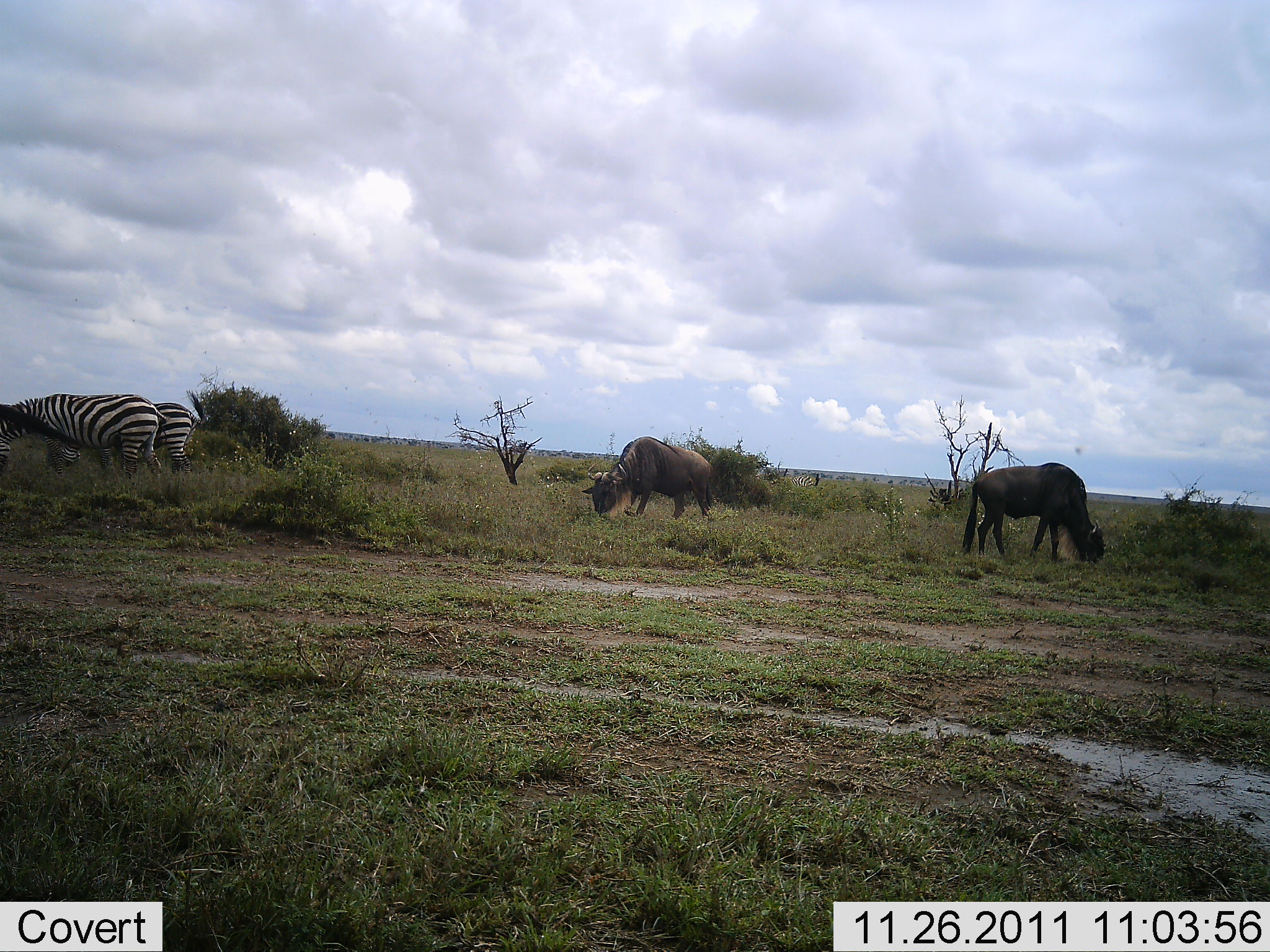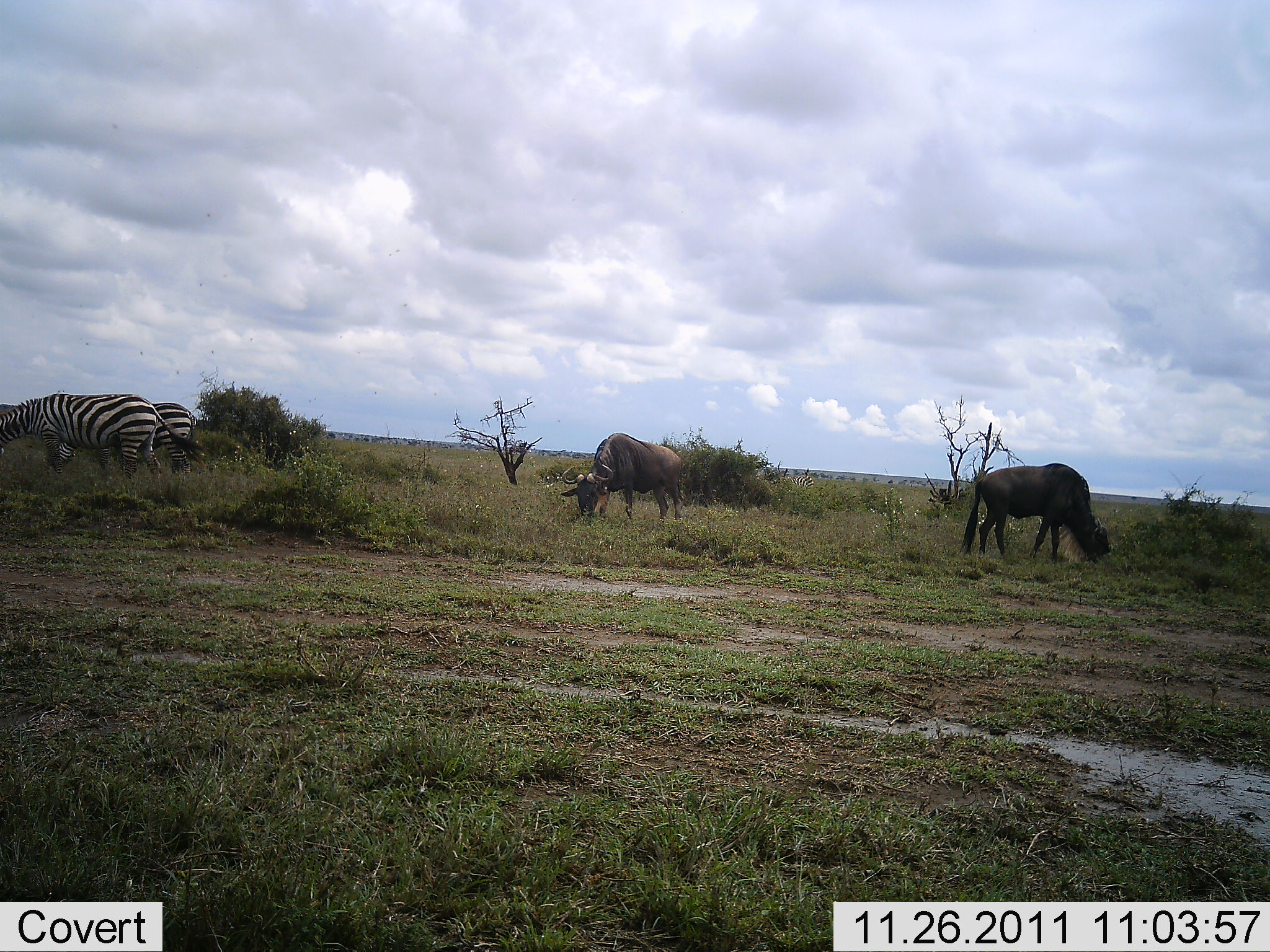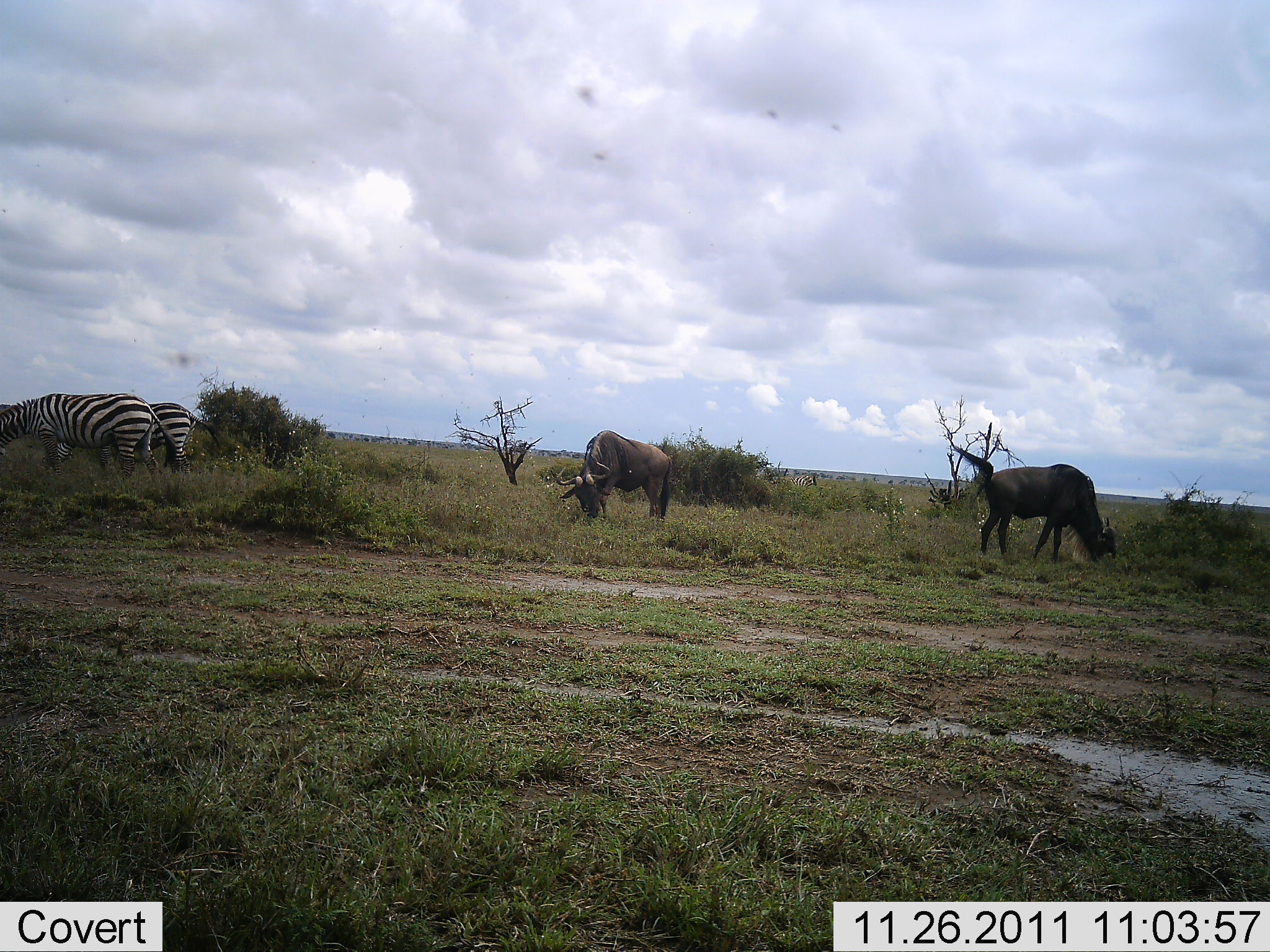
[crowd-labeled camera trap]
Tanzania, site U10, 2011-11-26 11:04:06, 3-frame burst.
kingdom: Animalia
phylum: Chordata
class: Mammalia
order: Artiodactyla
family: Bovidae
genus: Connochaetes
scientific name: Connochaetes taurinus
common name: blue wildebeest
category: wildebeest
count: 2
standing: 29%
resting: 0%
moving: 14%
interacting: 0%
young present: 0%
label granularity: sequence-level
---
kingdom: Animalia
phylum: Chordata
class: Mammalia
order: Perissodactyla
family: Equidae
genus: Equus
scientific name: Equus quagga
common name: plains zebra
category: zebra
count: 2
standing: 23%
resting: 0%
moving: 15%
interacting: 0%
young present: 0%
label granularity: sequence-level